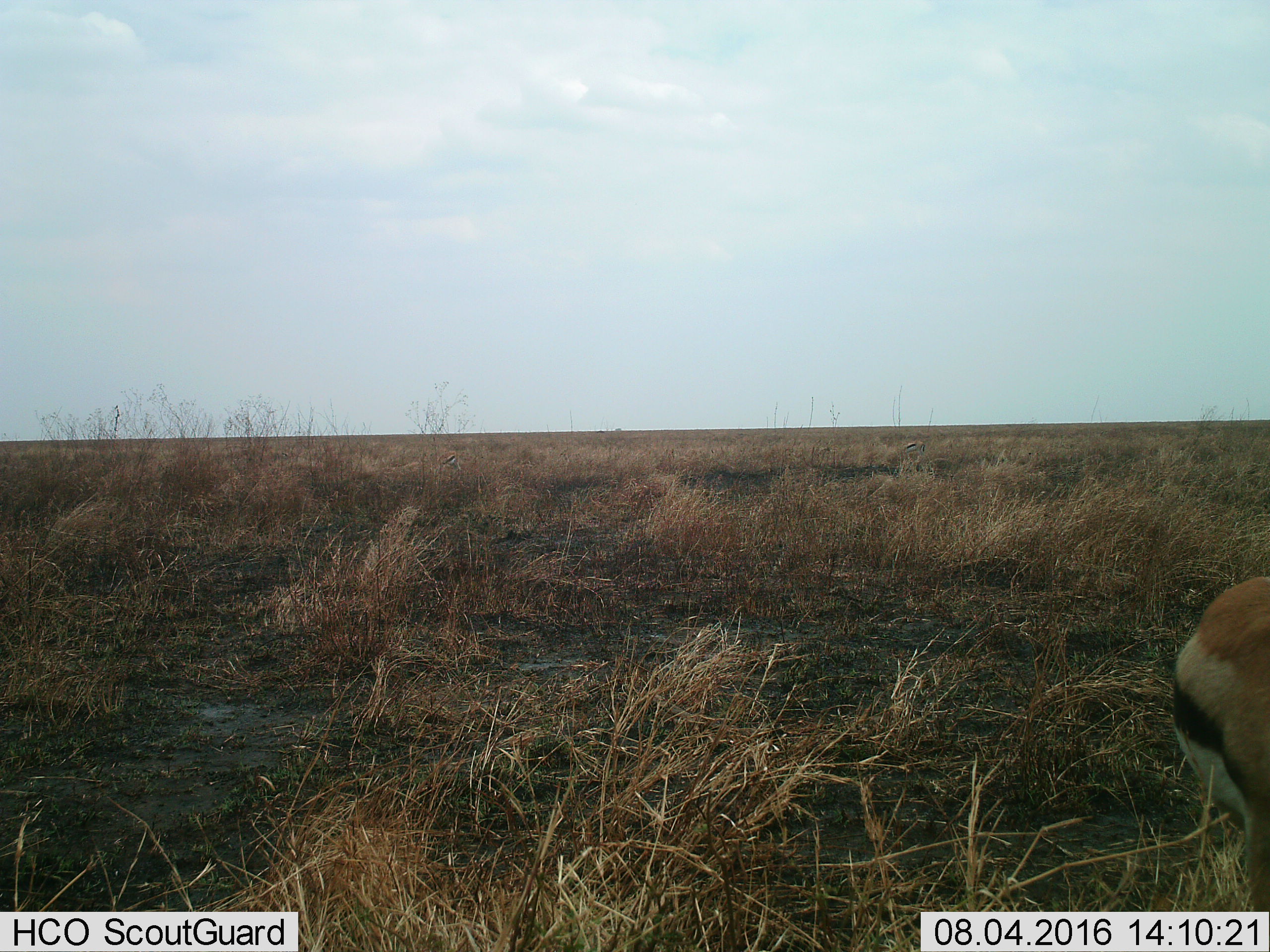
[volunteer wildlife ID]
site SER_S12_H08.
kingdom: Animalia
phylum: Chordata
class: Mammalia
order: Artiodactyla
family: Bovidae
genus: Eudorcas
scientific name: Eudorcas thomsonii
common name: thomson's gazelle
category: gazellethomsons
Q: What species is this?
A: Gazellethomsons (thomson's gazelle) (Eudorcas thomsonii).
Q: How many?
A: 1.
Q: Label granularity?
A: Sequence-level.